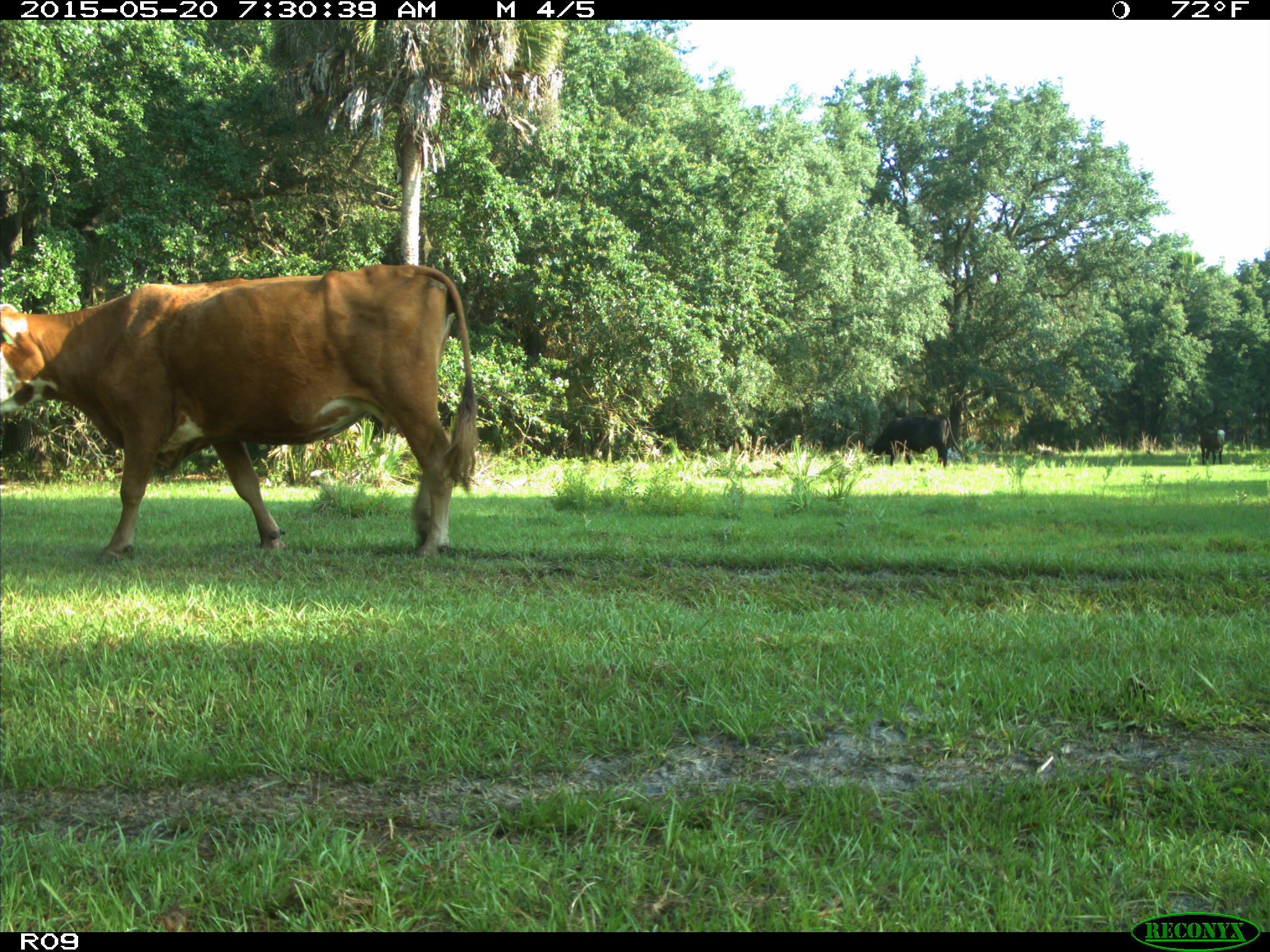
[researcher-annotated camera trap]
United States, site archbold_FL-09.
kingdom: Animalia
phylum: Chordata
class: Mammalia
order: Artiodactyla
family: Bovidae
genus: Bos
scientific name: Bos taurus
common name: domestic cow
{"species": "Bos taurus (domestic cow)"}